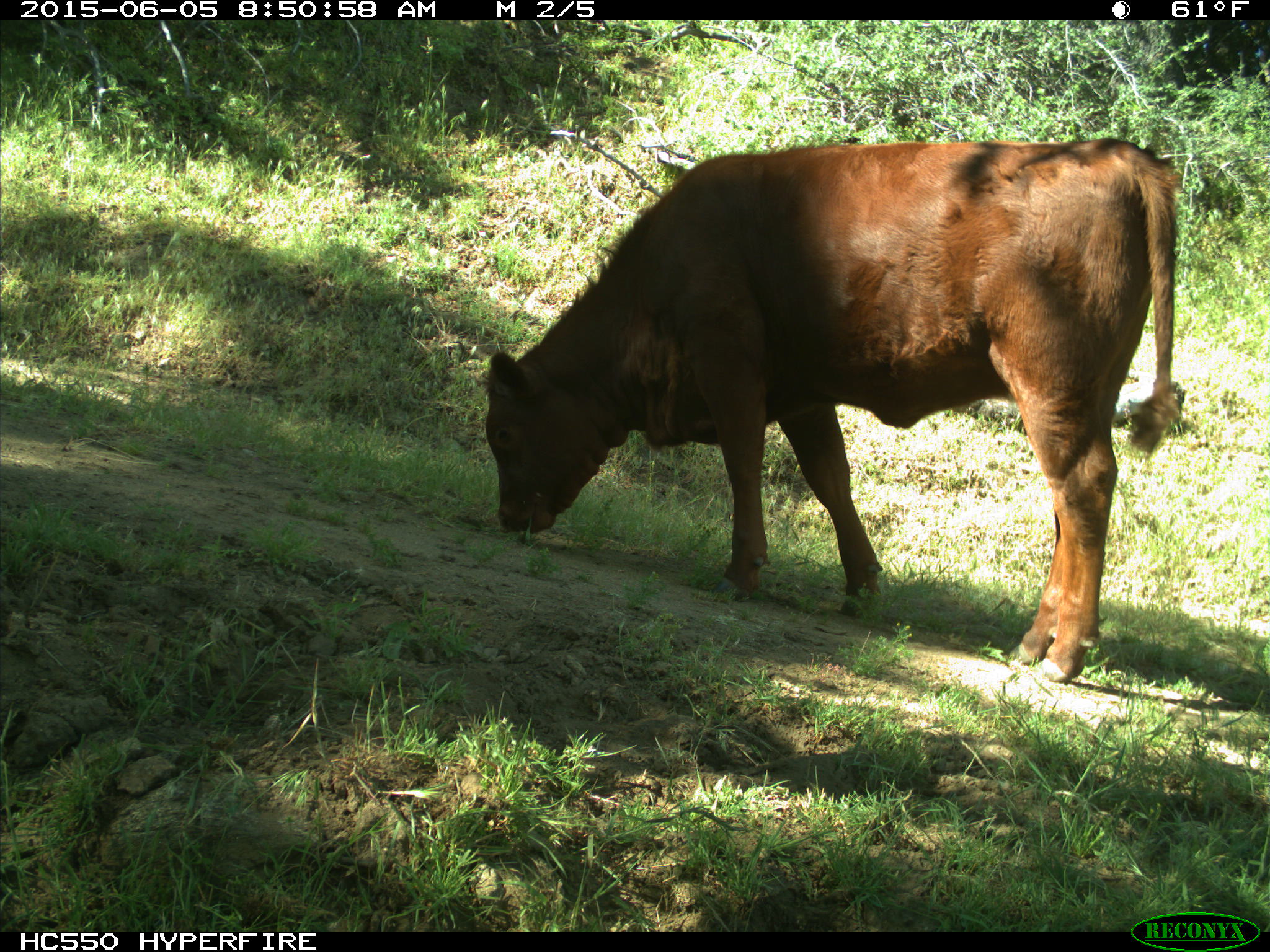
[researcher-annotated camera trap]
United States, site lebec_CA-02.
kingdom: Animalia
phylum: Chordata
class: Mammalia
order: Artiodactyla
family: Bovidae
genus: Bos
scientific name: Bos taurus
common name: domestic cow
Bos taurus (domestic cow).